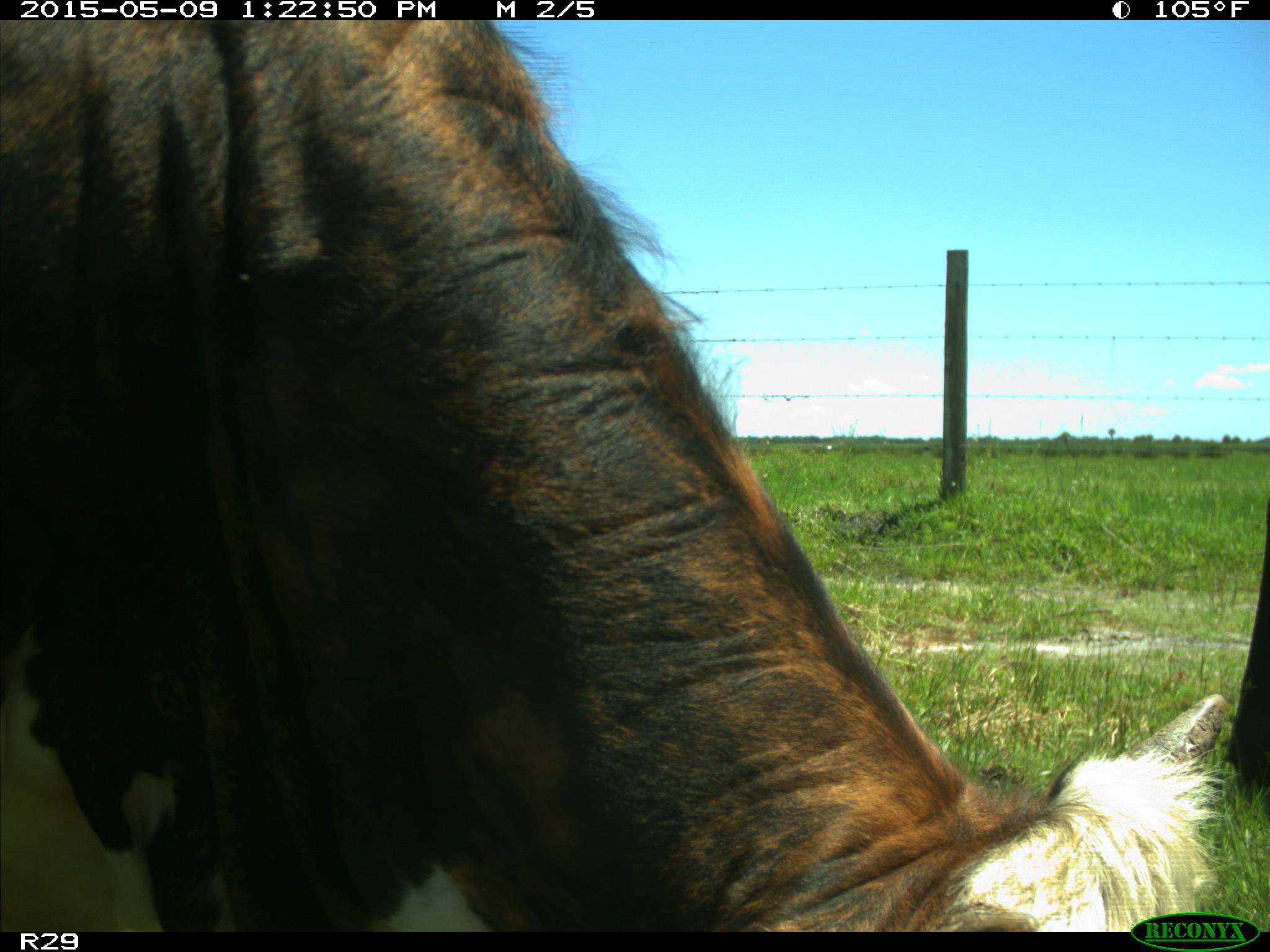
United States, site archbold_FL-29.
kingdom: Animalia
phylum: Chordata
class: Mammalia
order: Artiodactyla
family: Bovidae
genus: Bos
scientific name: Bos taurus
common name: domestic cow